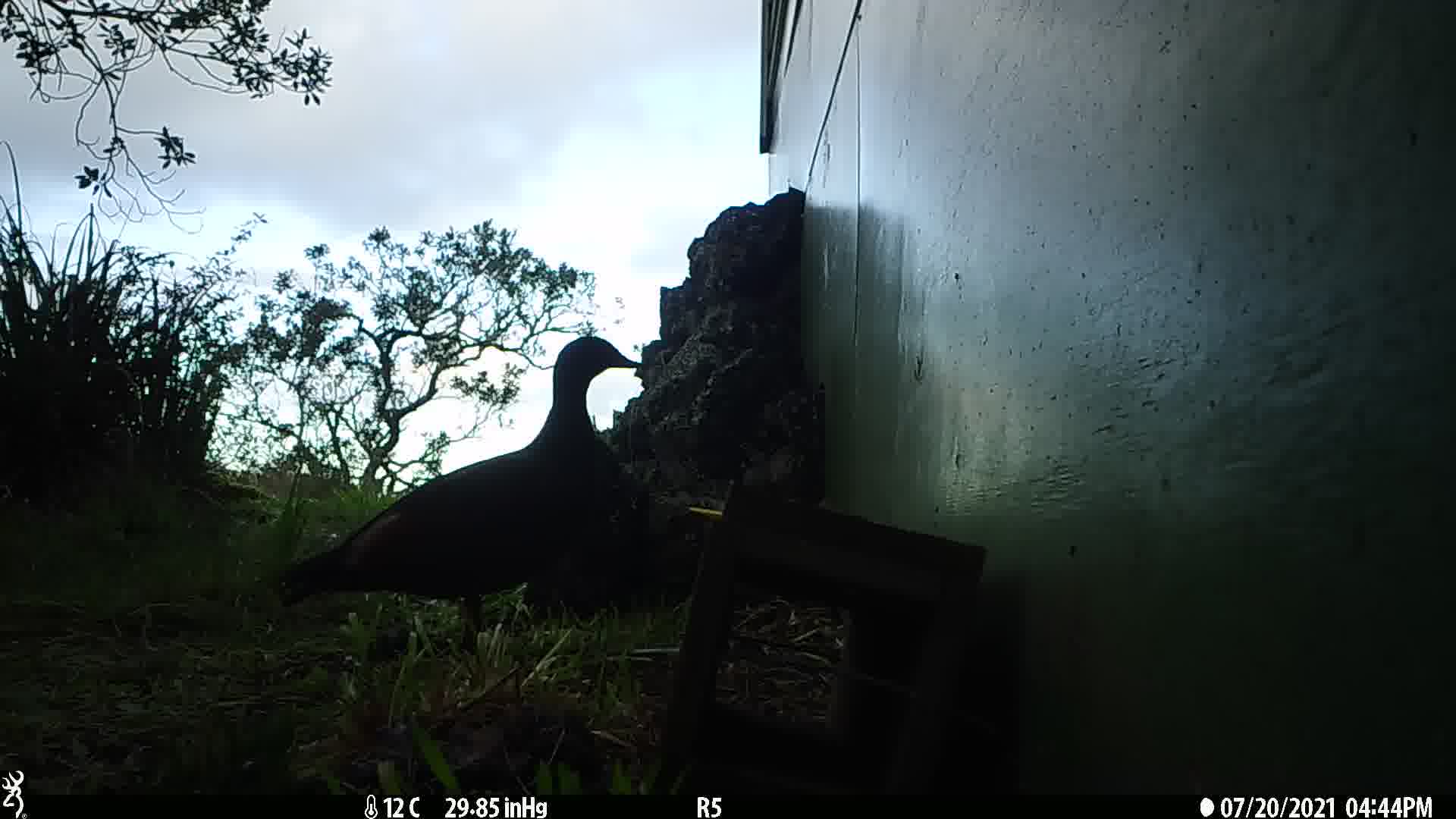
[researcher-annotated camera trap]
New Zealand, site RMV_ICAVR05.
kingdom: Animalia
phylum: Chordata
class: Aves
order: Anseriformes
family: Anatidae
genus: Tadorna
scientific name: Tadorna variegata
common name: paradise shelduck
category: paradise duck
Paradise duck (paradise shelduck) (Tadorna variegata).